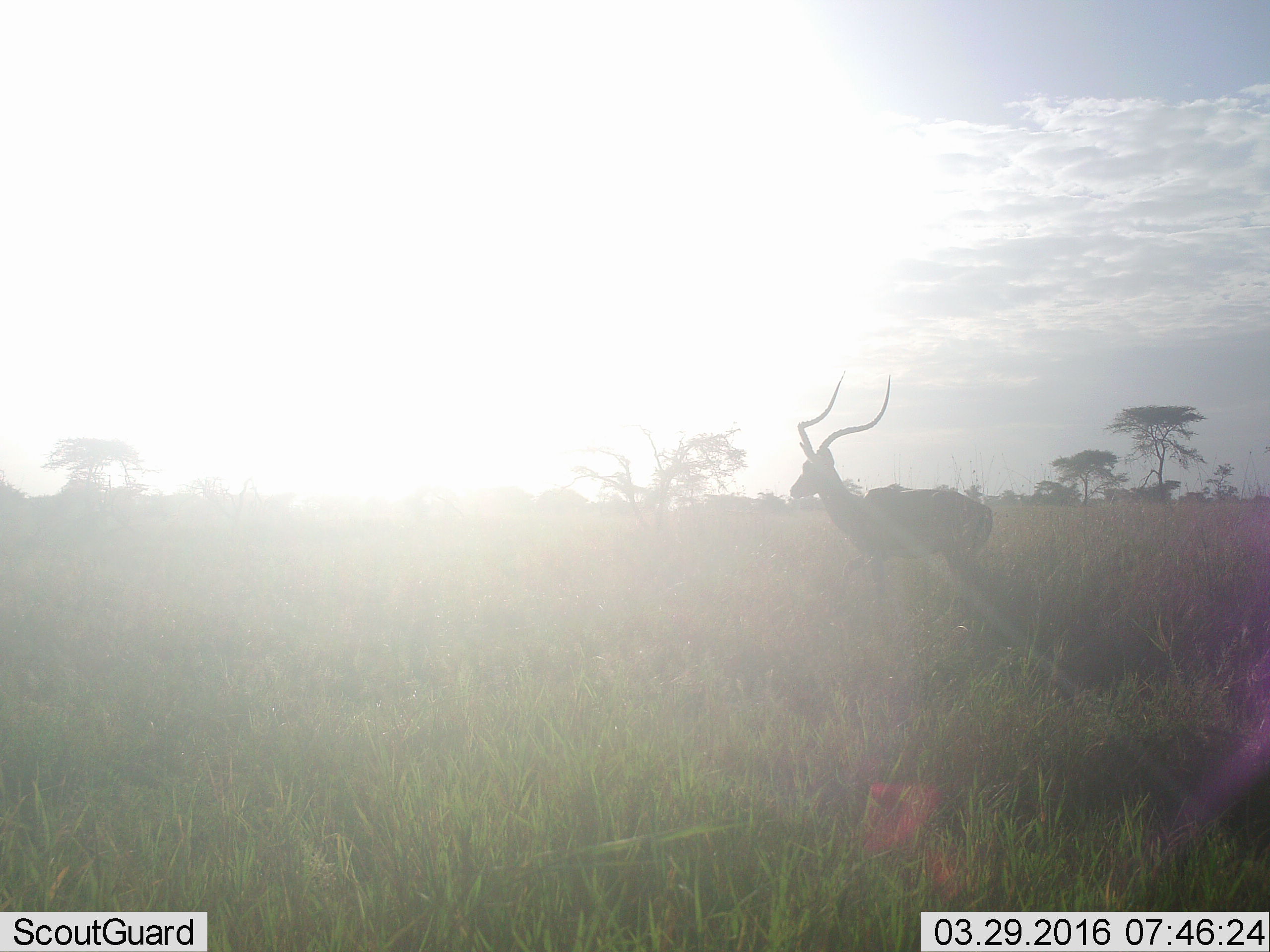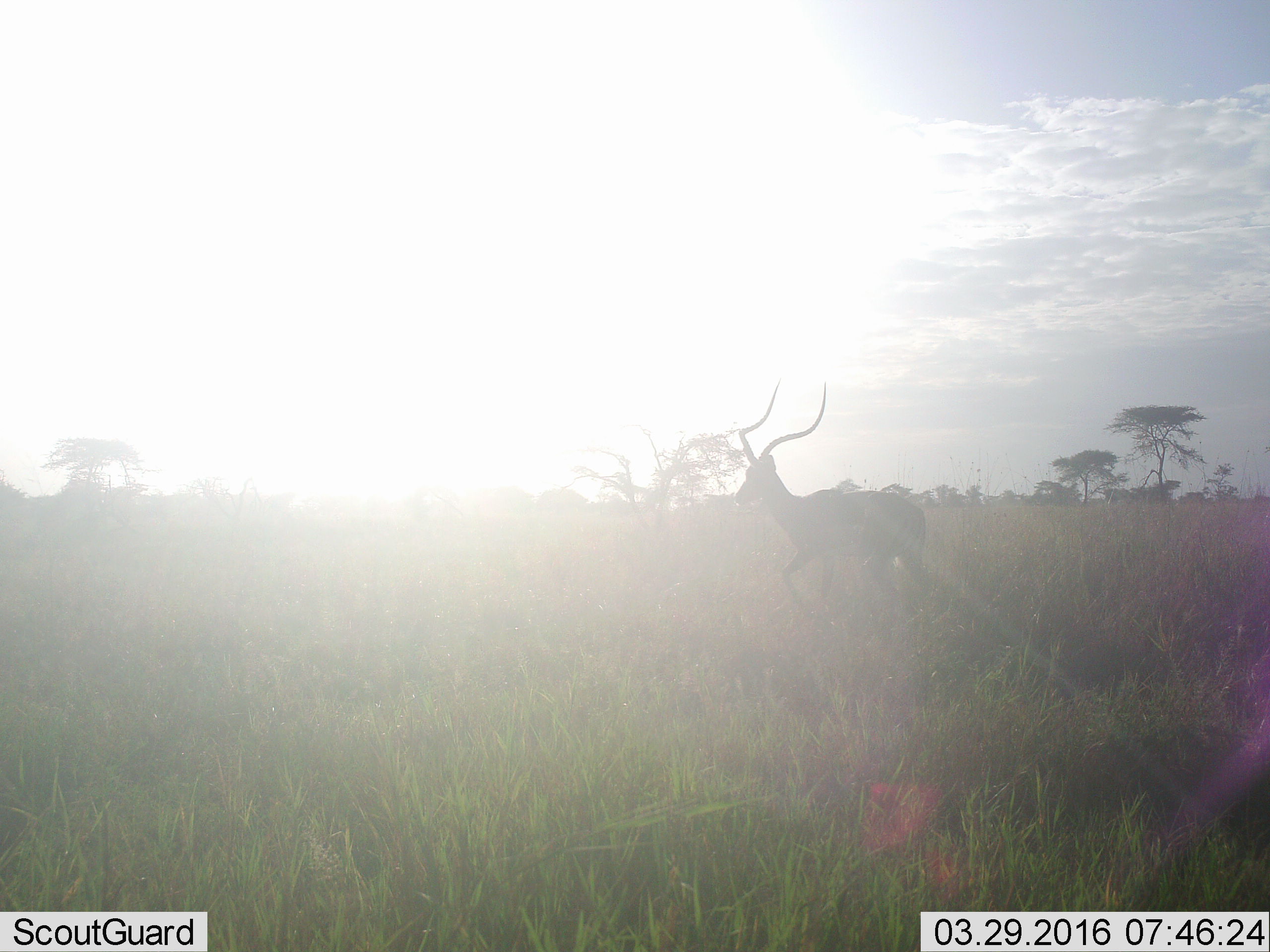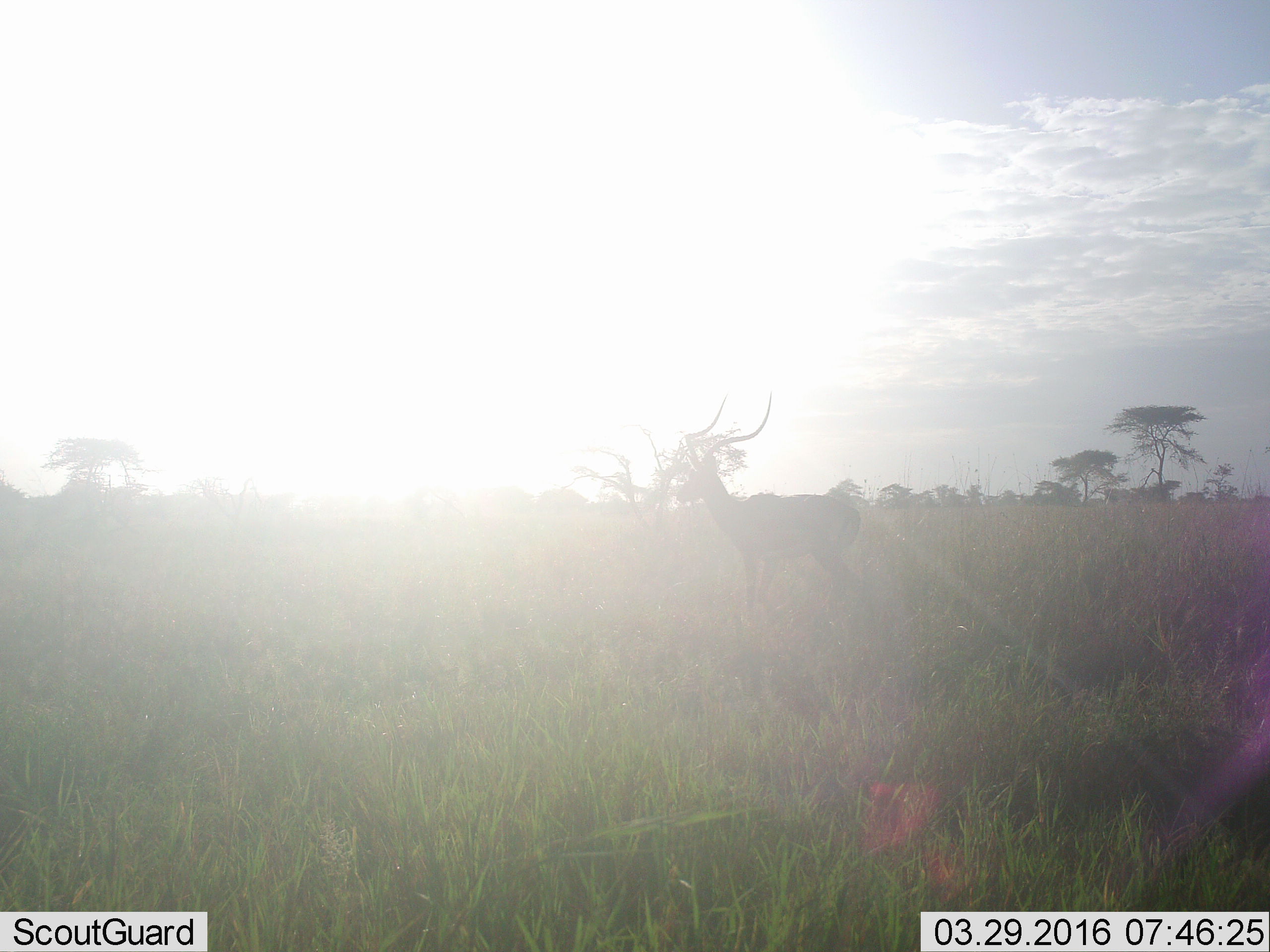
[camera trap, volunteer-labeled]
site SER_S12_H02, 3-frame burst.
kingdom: Animalia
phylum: Chordata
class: Mammalia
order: Artiodactyla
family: Bovidae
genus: Aepyceros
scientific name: Aepyceros melampus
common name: impala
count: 1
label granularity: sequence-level